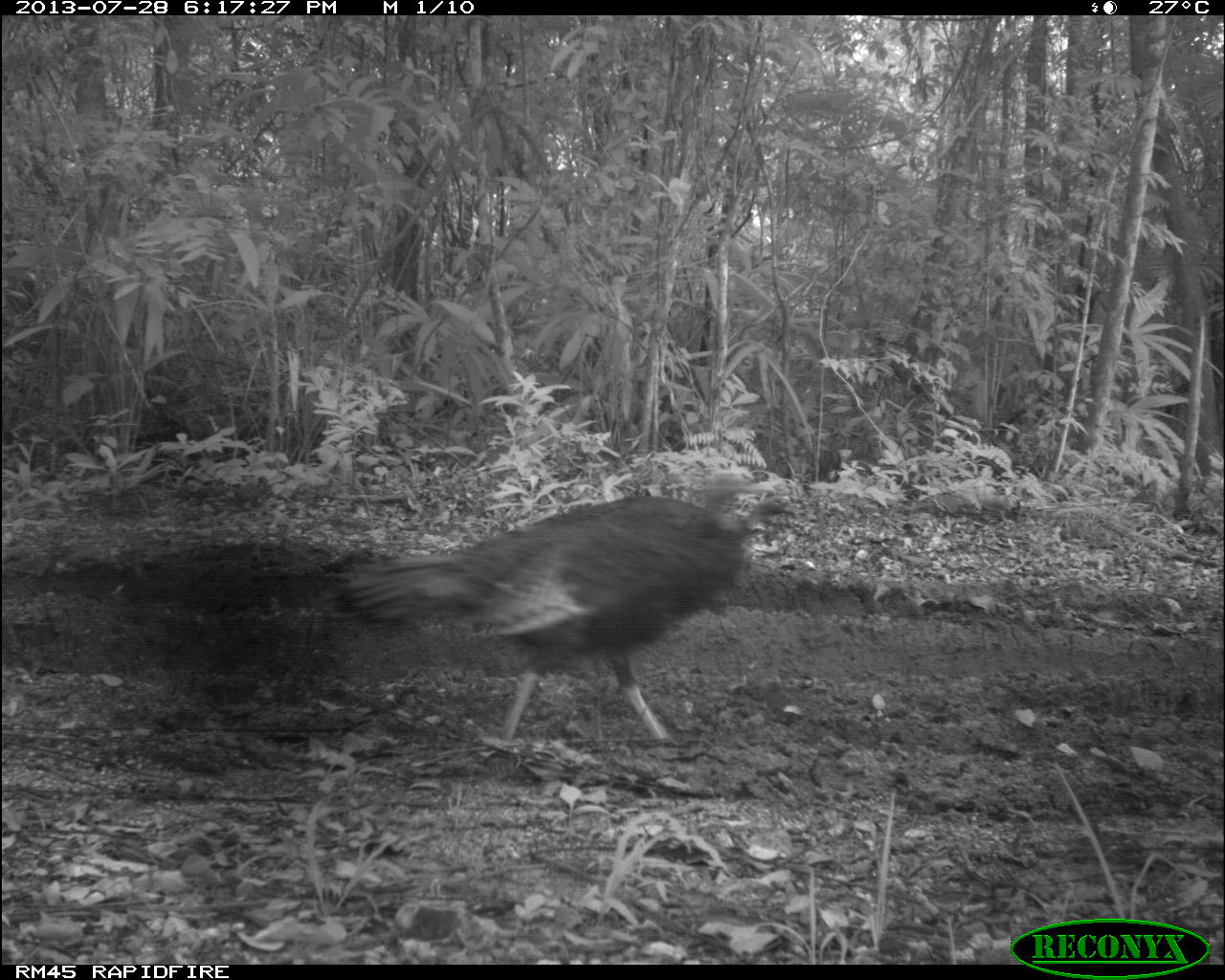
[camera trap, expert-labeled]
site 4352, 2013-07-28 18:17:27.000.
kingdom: Animalia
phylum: Chordata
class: Aves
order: Galliformes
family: Phasianidae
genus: Meleagris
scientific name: Meleagris ocellata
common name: ocellated turkey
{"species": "Meleagris ocellata (ocellated turkey)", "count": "2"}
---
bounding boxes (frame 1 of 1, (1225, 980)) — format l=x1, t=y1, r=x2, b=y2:
meleagris ocellata: l=329, t=466, r=777, b=745